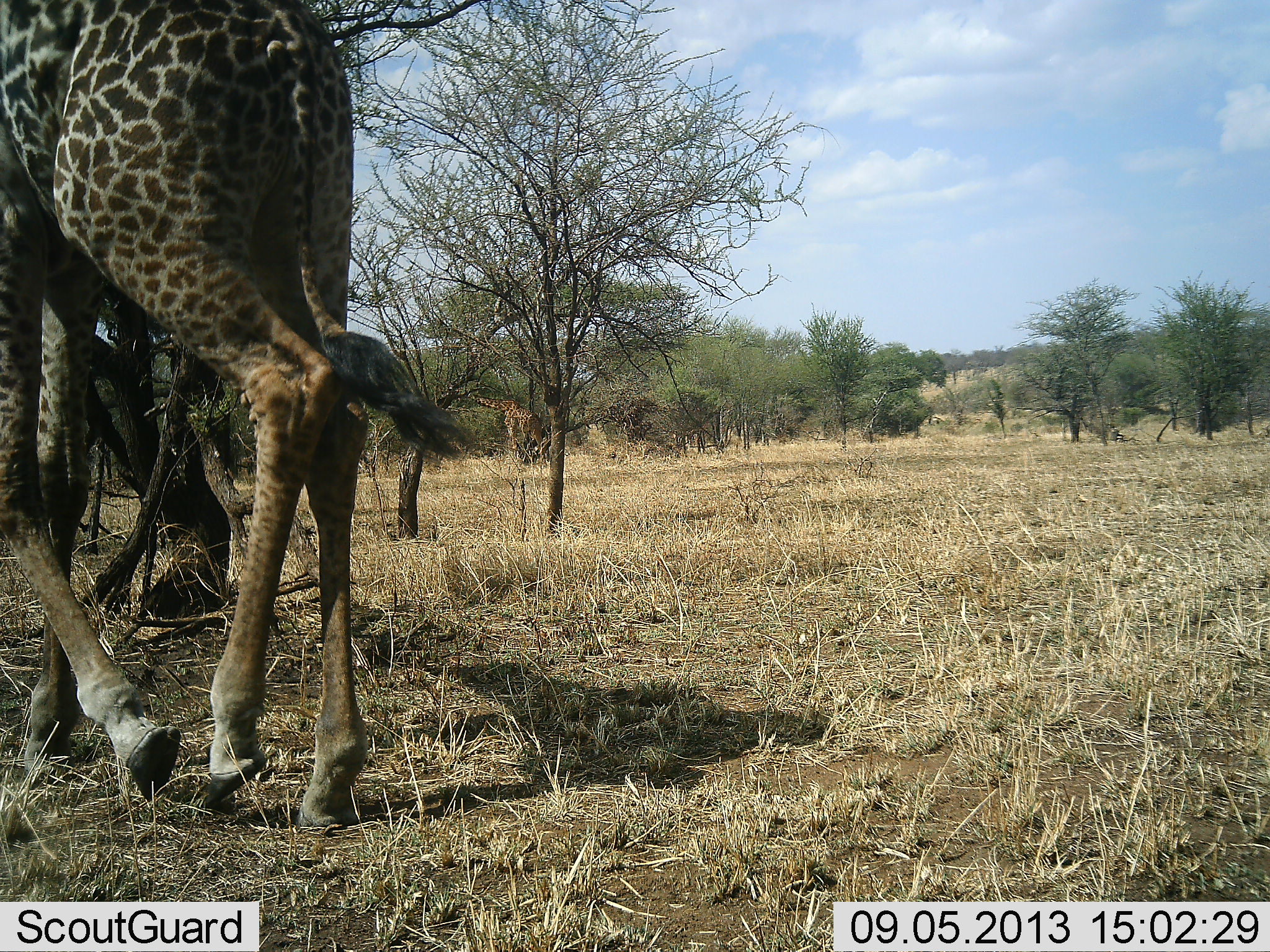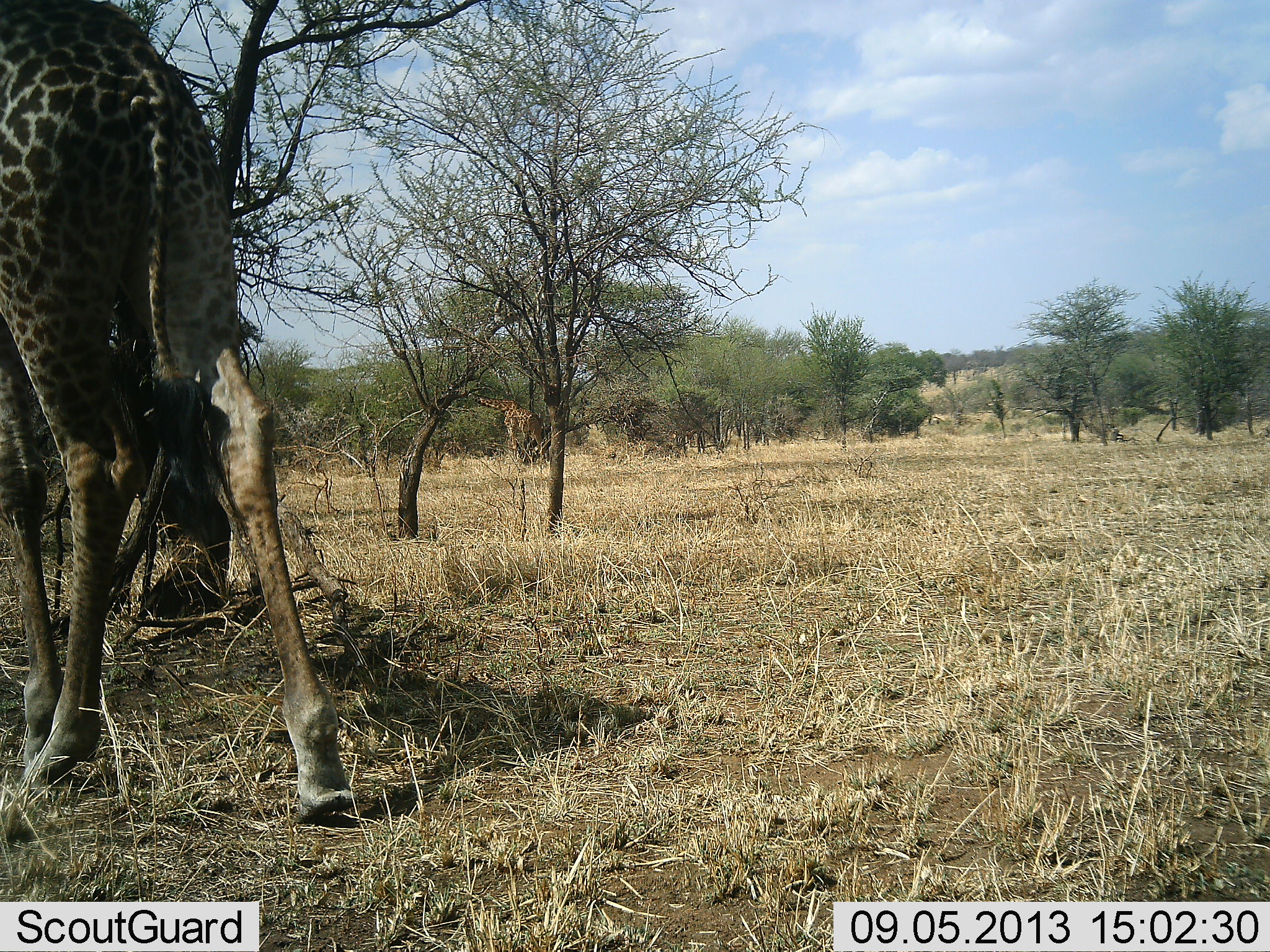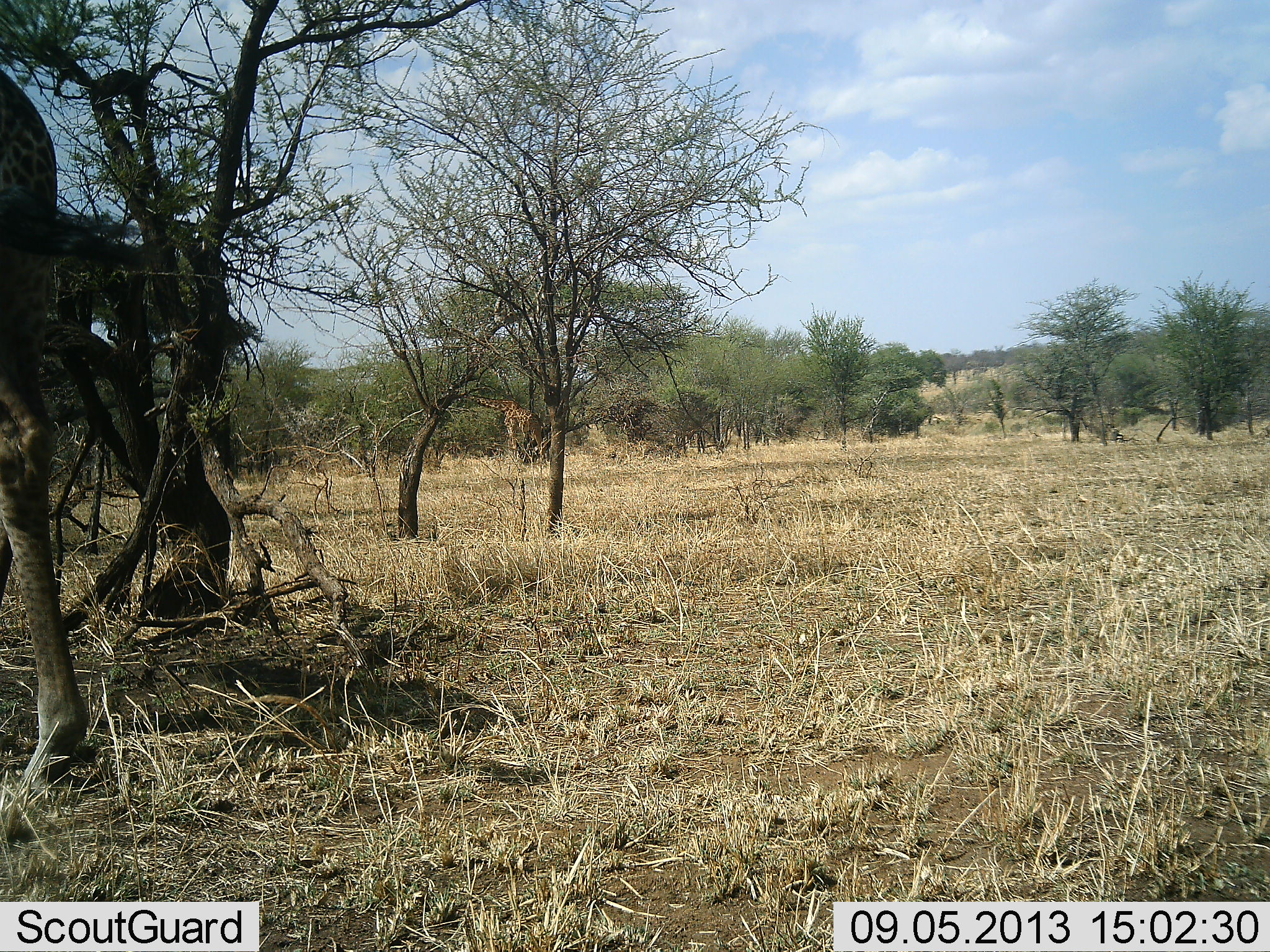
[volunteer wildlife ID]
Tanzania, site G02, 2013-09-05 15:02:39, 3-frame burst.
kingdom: Animalia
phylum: Chordata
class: Mammalia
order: Artiodactyla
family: Giraffidae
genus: Giraffa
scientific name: Giraffa camelopardalis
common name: giraffe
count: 1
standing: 18%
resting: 5%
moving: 86%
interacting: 0%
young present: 0%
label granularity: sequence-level